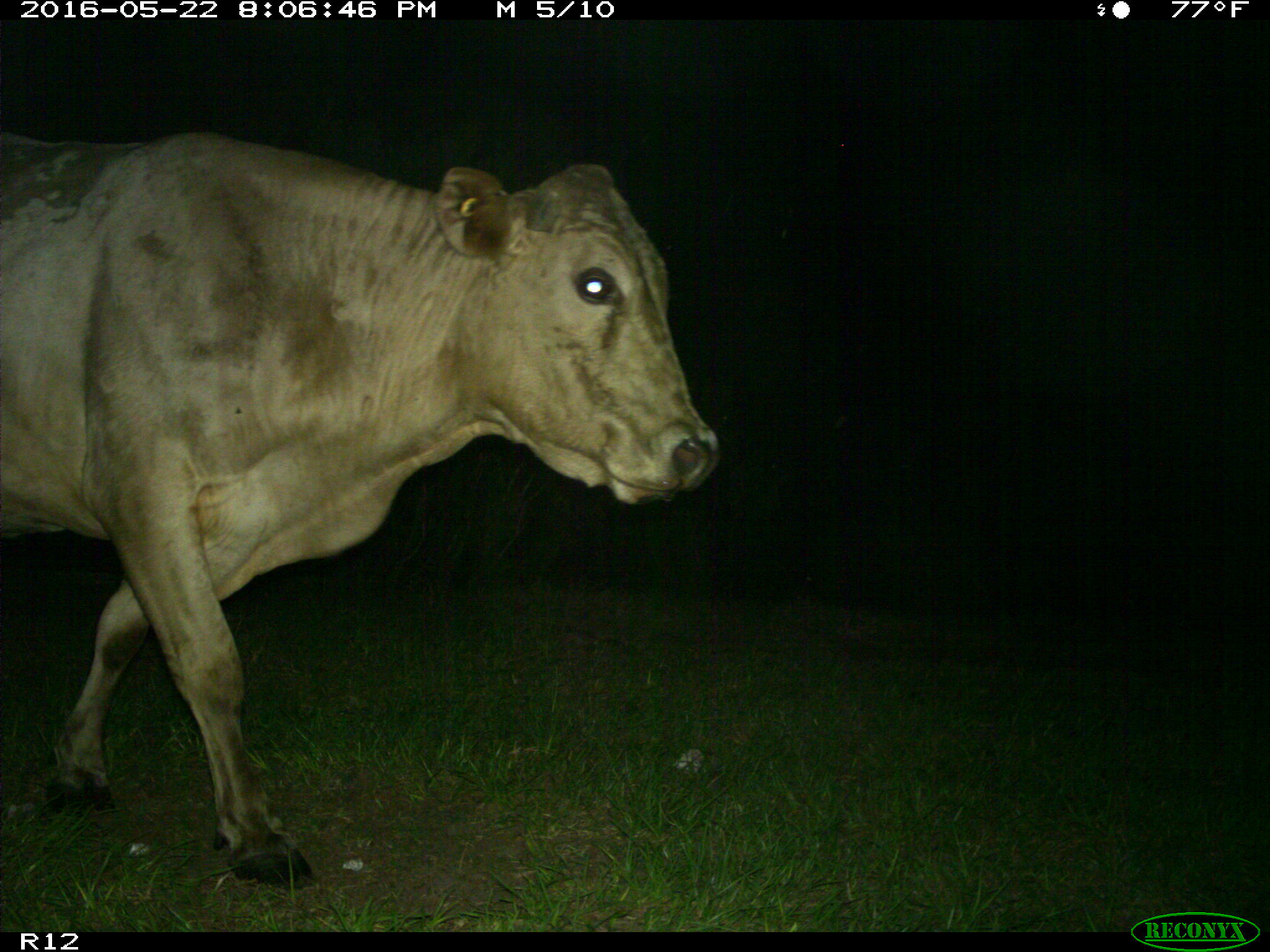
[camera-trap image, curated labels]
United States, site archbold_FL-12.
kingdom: Animalia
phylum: Chordata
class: Mammalia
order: Artiodactyla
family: Bovidae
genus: Bos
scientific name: Bos taurus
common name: domestic cow